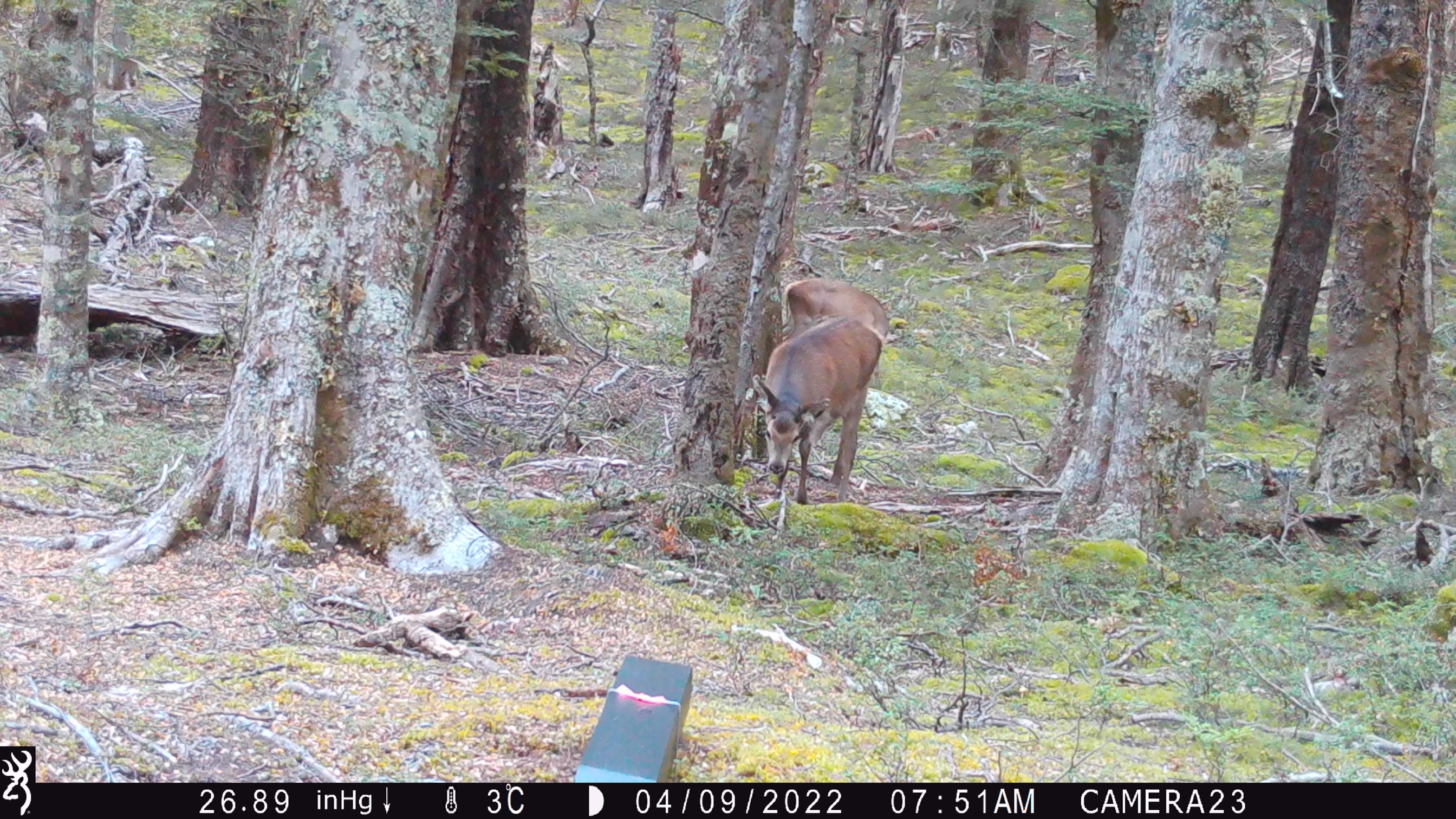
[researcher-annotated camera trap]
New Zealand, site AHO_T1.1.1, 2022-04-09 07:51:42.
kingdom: Animalia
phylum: Chordata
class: Mammalia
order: Artiodactyla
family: Cervidae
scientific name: Cervidae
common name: deer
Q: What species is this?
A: Deer (Cervidae).